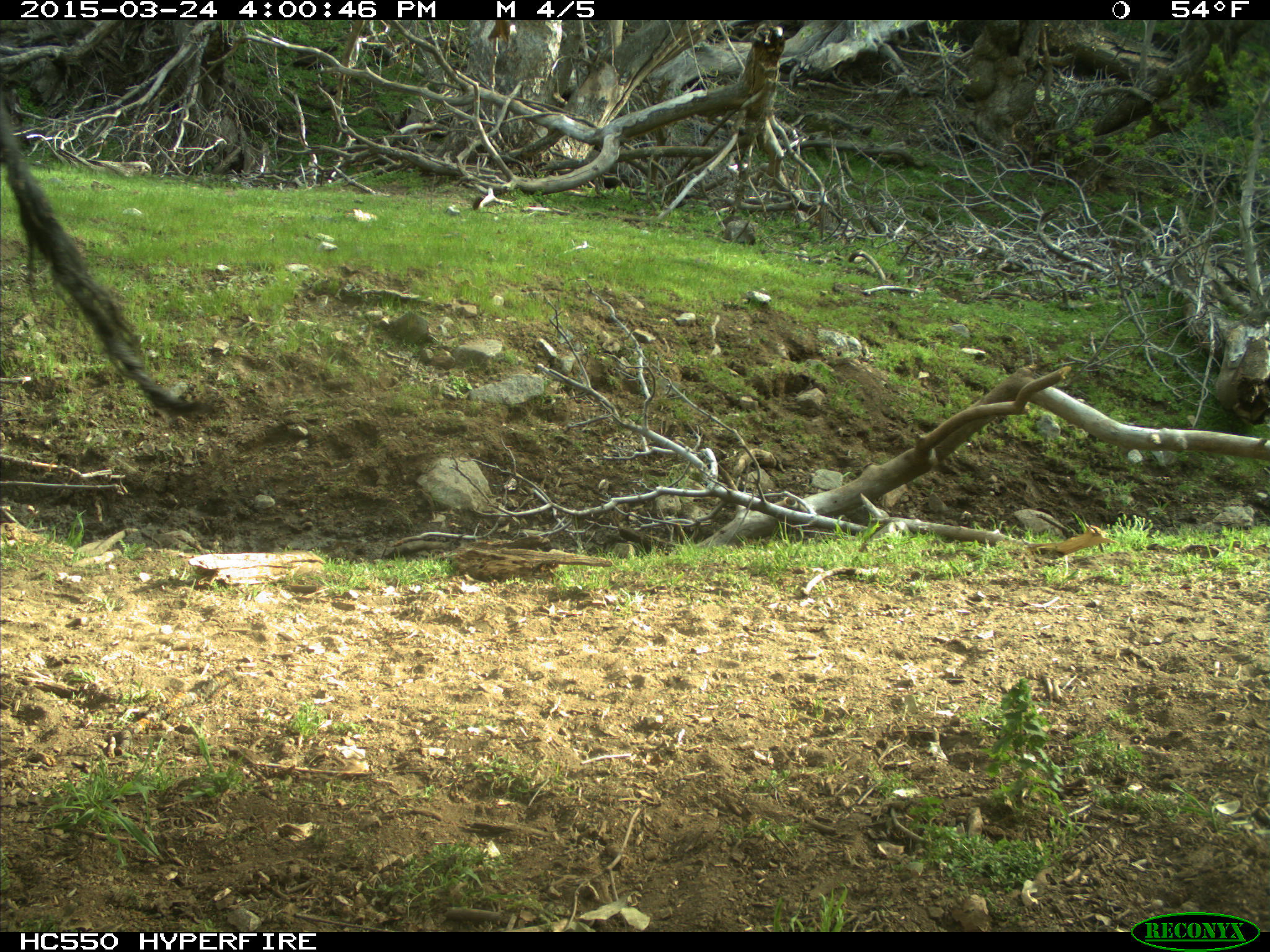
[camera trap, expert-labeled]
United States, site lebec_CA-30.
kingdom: Animalia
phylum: Chordata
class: Mammalia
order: Artiodactyla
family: Bovidae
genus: Bos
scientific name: Bos taurus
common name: domestic cow